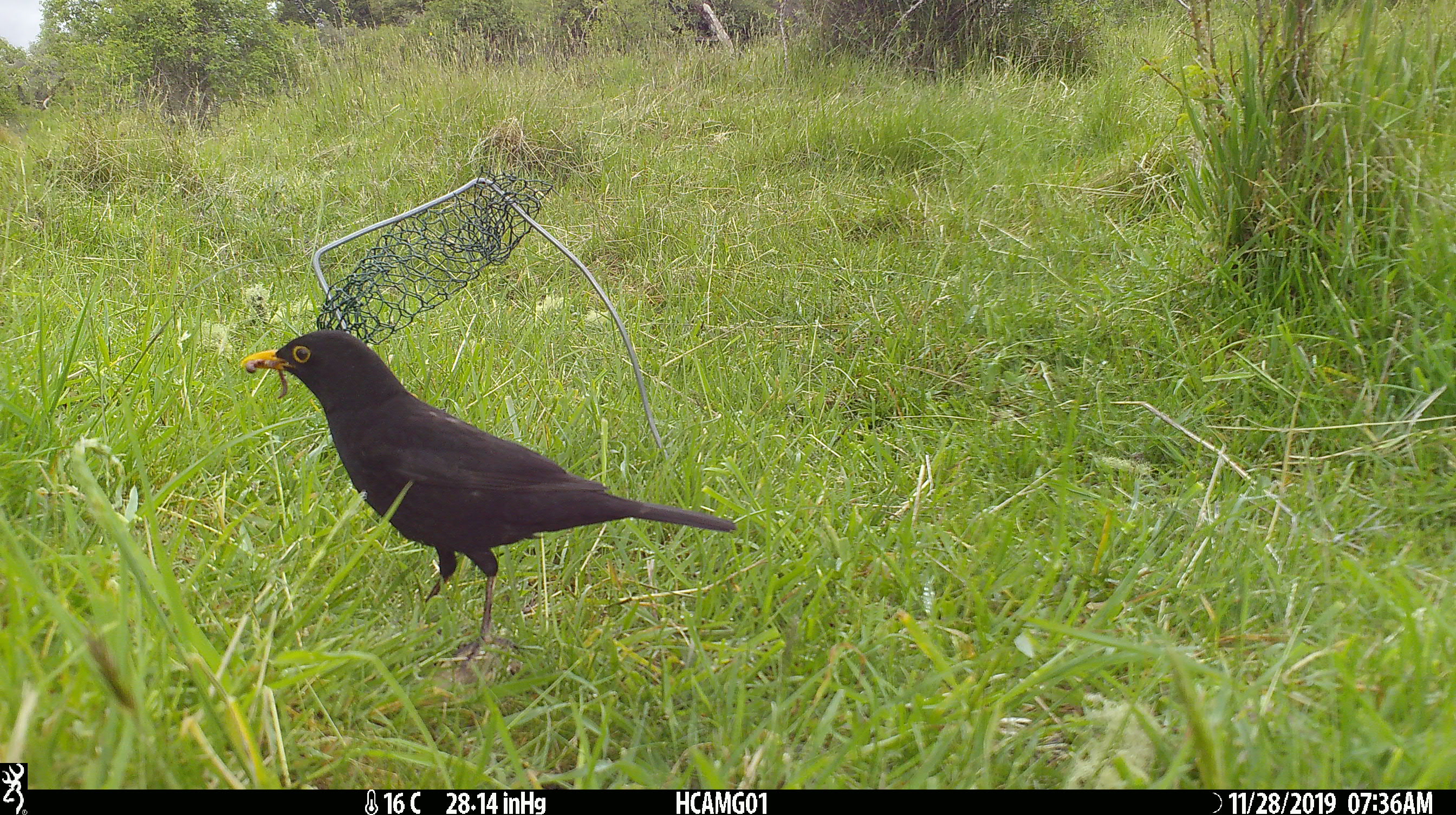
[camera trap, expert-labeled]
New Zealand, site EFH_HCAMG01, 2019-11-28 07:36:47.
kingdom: Animalia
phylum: Chordata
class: Aves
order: Passeriformes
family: Turdidae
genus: Turdus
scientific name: Turdus merula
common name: eurasian blackbird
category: blackbird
Blackbird (eurasian blackbird) (Turdus merula).